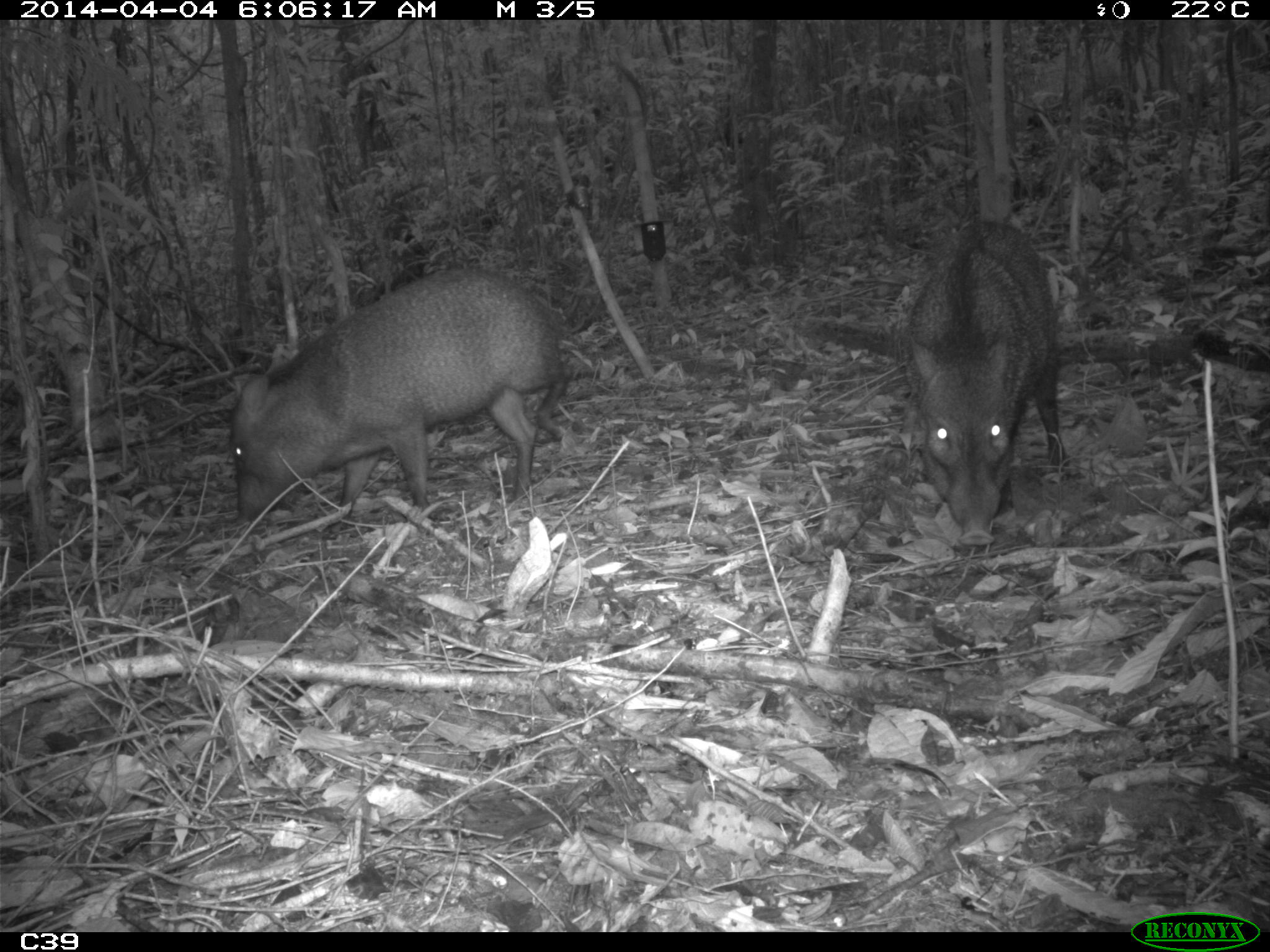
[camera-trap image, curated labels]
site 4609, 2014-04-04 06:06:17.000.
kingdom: Animalia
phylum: Chordata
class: Mammalia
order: Artiodactyla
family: Tayassuidae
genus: Pecari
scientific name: Pecari tajacu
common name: collared peccary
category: tayassu tajacu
Tayassu tajacu (collared peccary) (Pecari tajacu), count 2, age adult.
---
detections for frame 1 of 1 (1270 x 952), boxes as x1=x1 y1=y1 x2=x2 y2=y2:
tayassu tajacu: x1=225 y1=265 x2=573 y2=526; x1=903 y1=215 x2=1071 y2=545